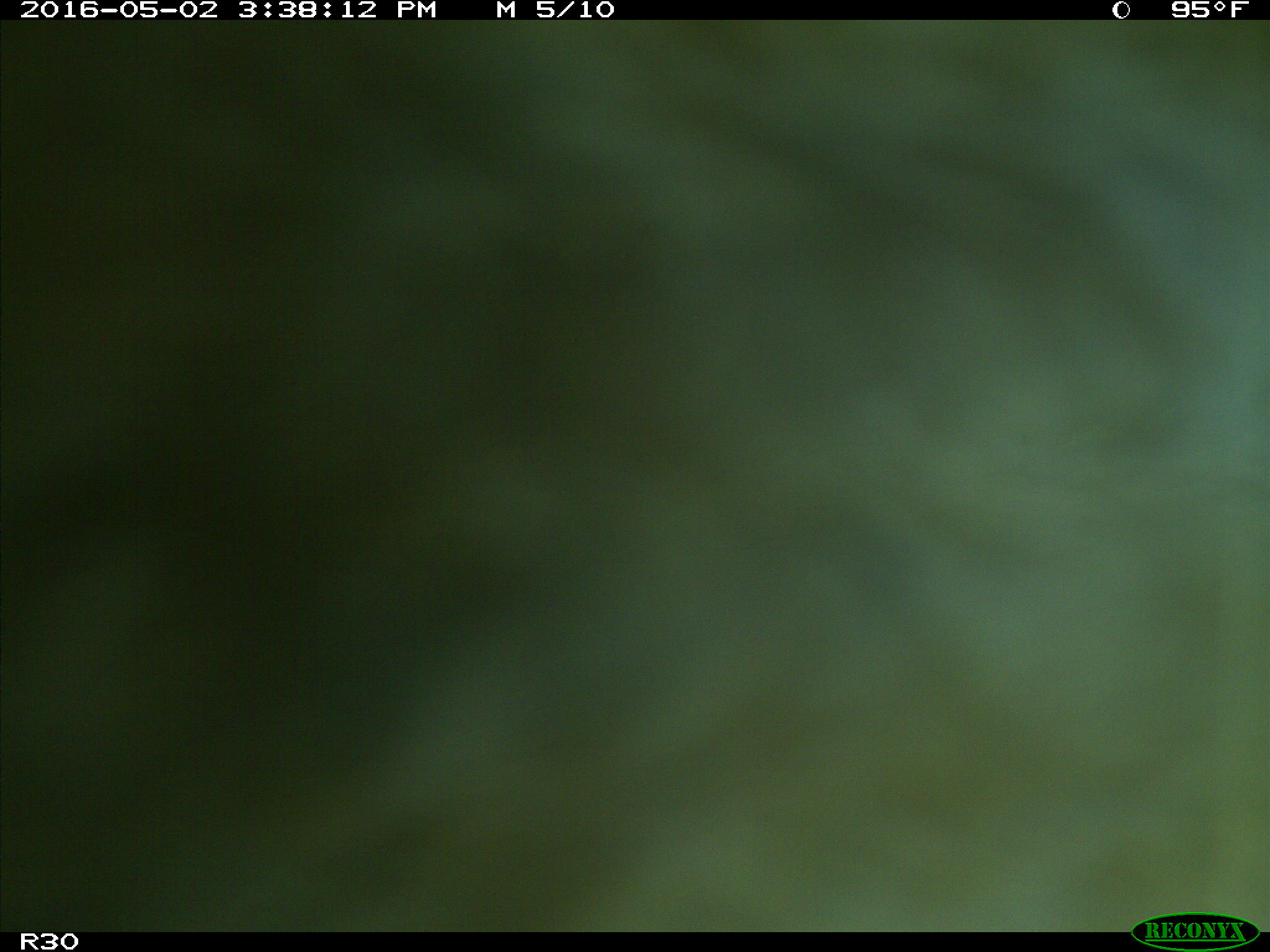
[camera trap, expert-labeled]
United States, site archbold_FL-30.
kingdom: Animalia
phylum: Chordata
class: Mammalia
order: Artiodactyla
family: Bovidae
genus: Bos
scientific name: Bos taurus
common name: domestic cow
Bos taurus (domestic cow).